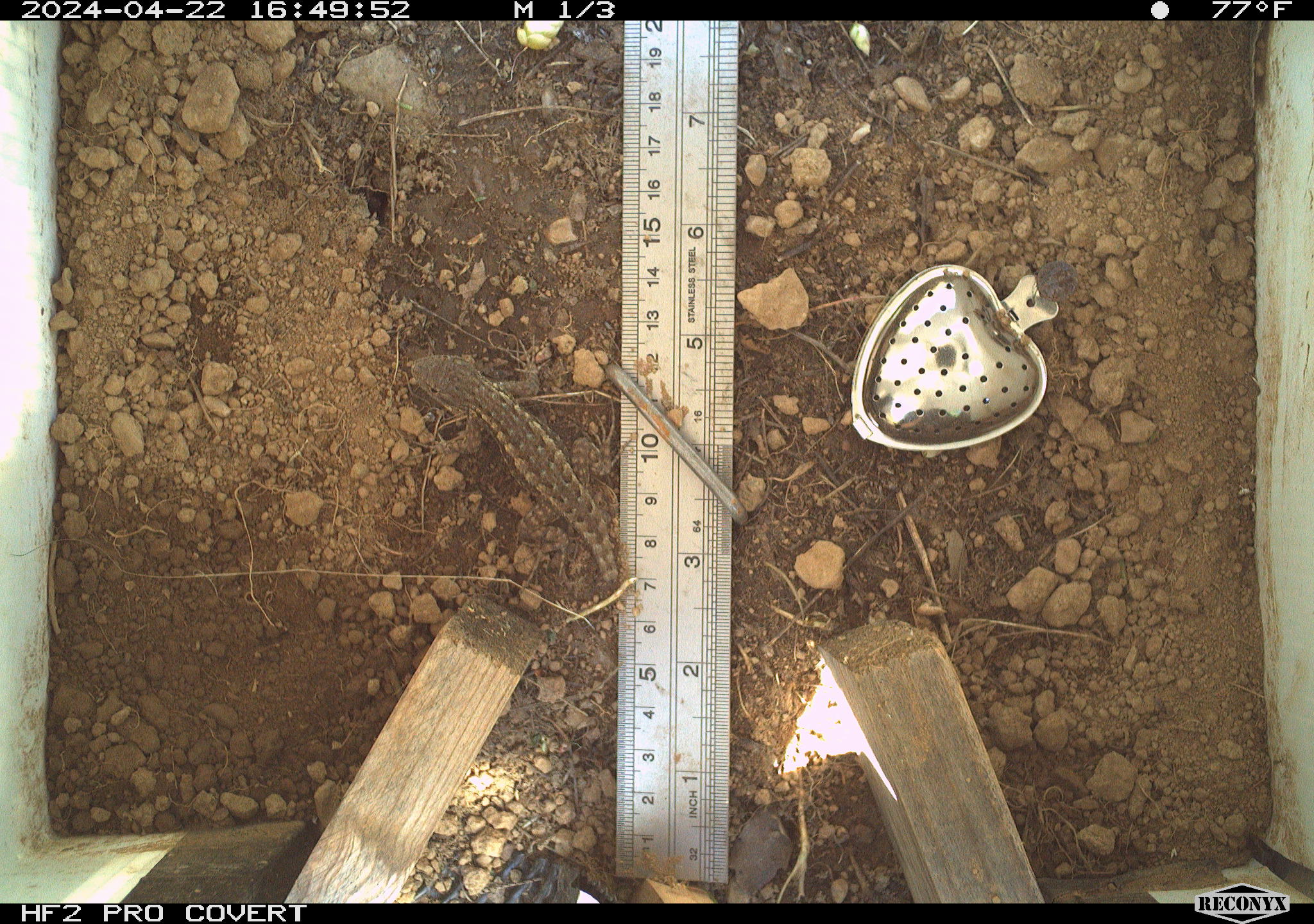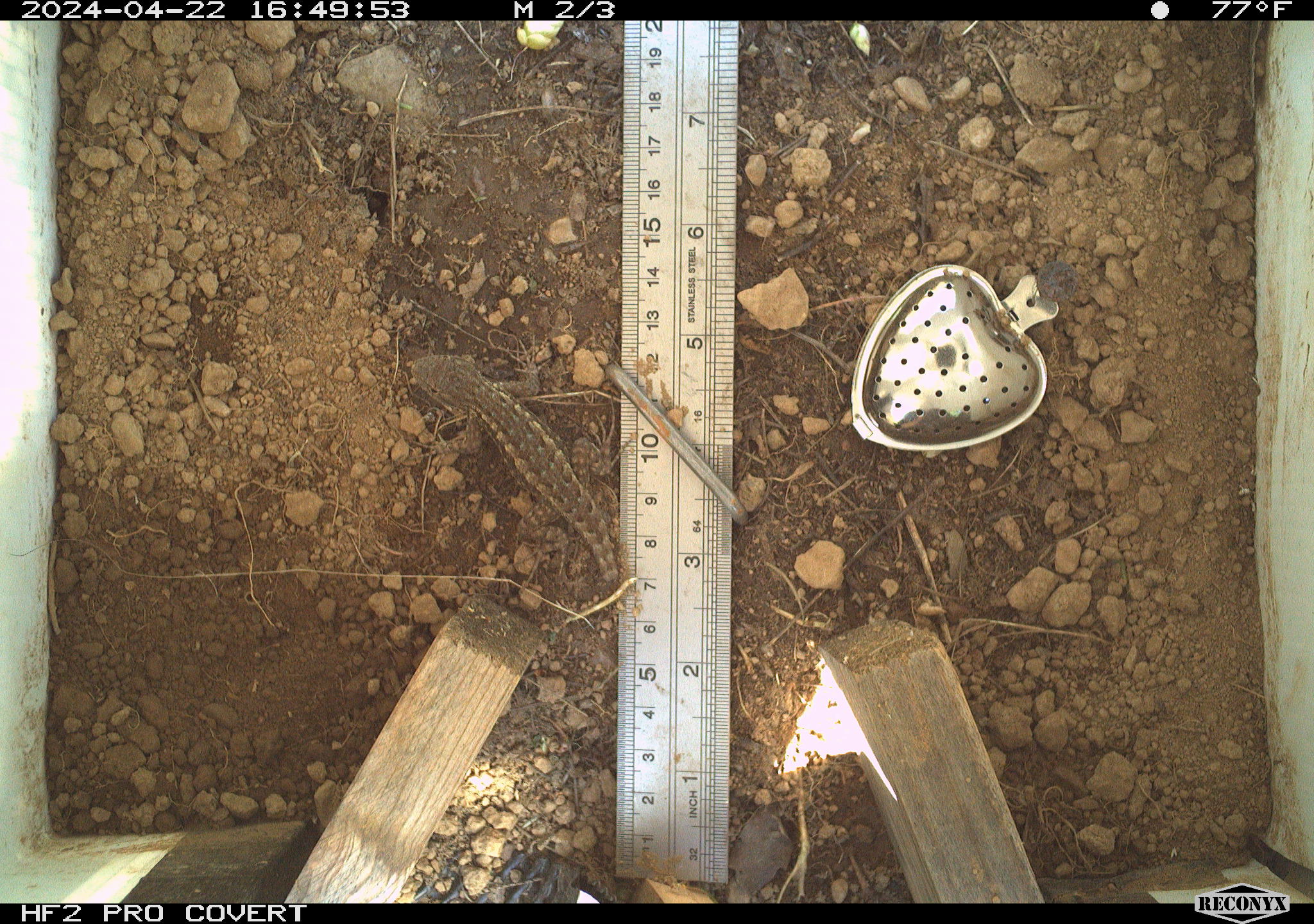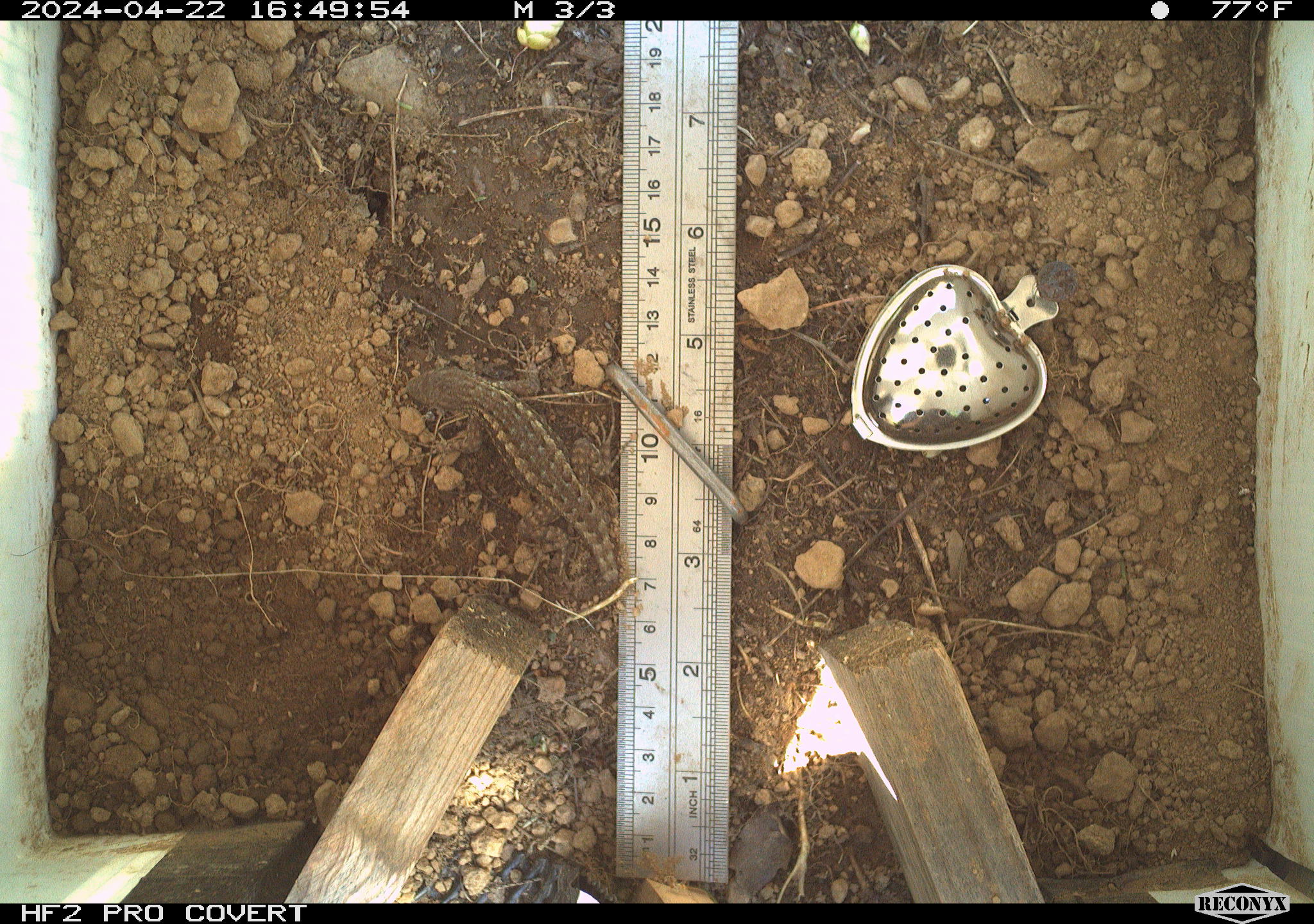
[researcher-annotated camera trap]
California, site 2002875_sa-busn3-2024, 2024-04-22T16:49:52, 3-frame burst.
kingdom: Animalia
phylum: Chordata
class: Reptilia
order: Squamata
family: Phrynosomatidae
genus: Sceloporus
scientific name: Sceloporus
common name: spiny lizards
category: sceloporus species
Sceloporus species (spiny lizards) (Sceloporus).